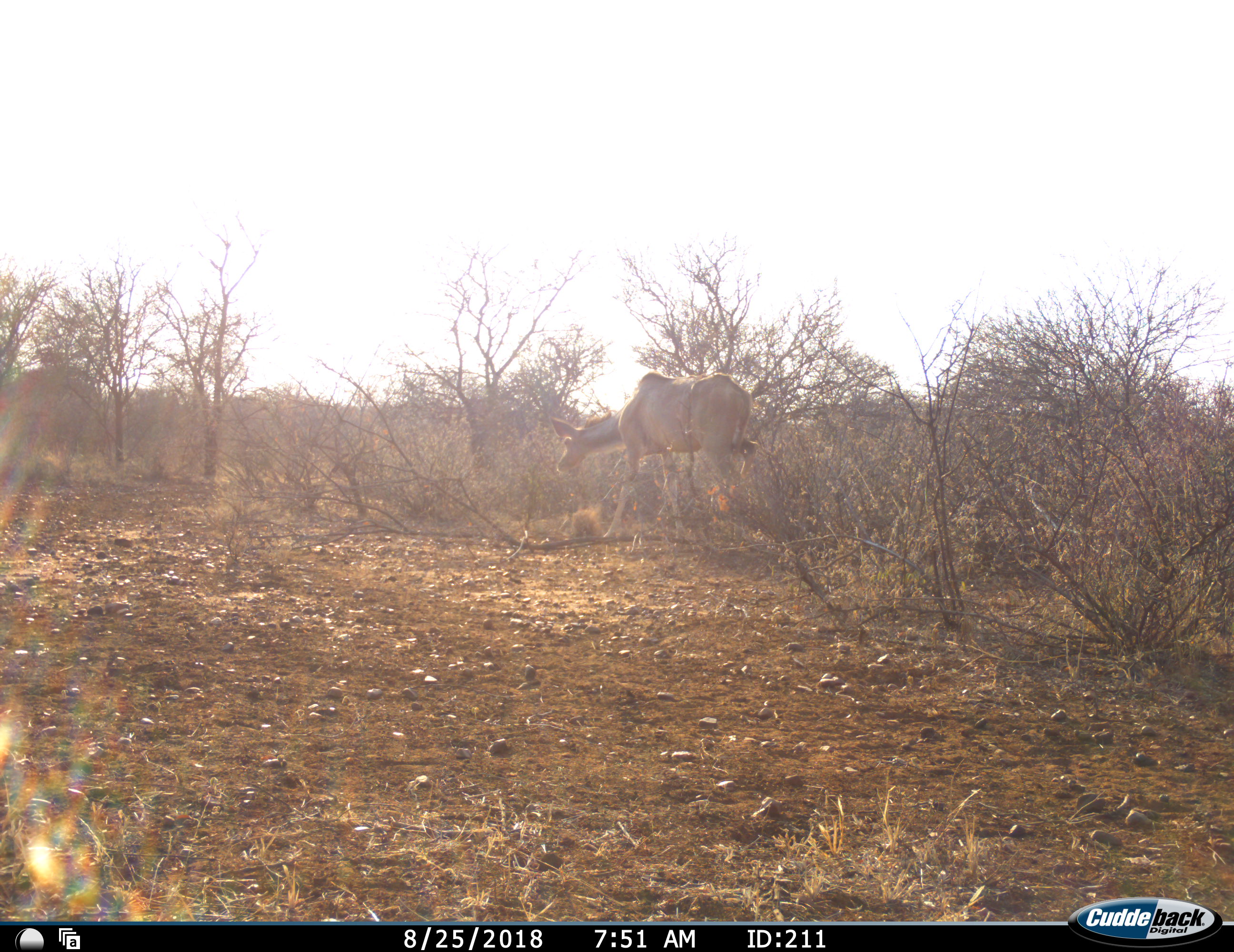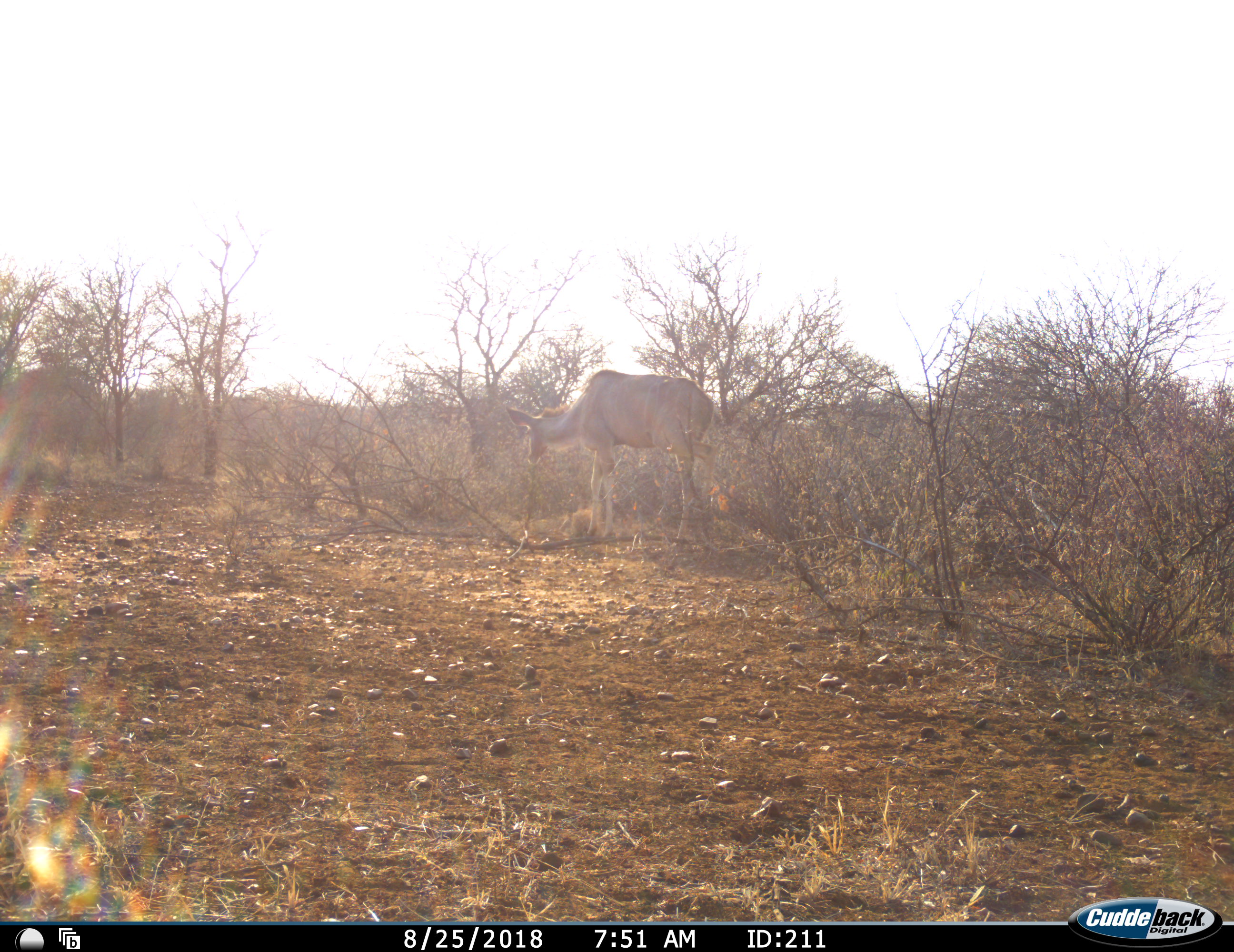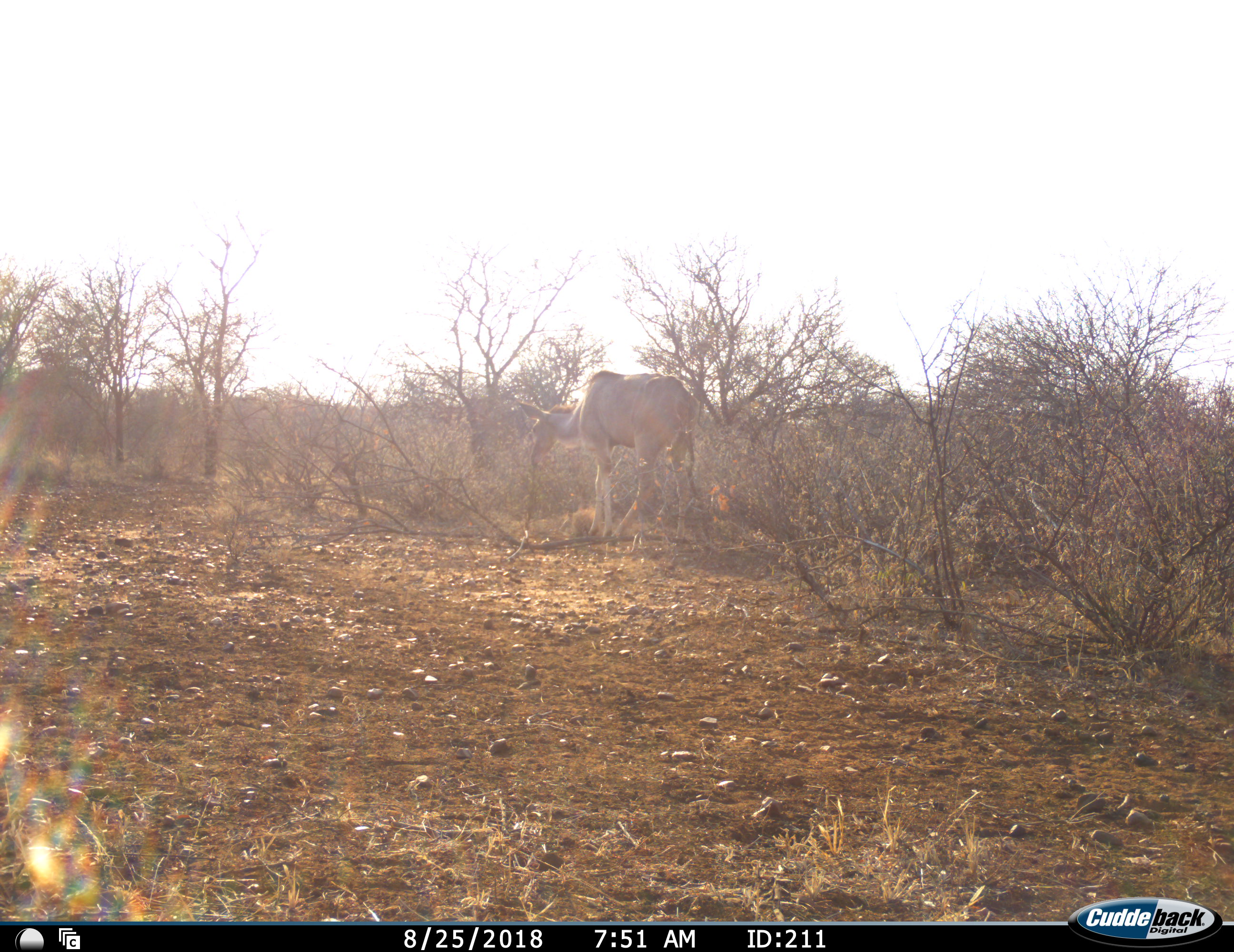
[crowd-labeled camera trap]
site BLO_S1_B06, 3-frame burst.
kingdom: Animalia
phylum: Chordata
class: Mammalia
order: Artiodactyla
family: Bovidae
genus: Tragelaphus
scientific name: Tragelaphus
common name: kudu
Kudu (Tragelaphus), count 1. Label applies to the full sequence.